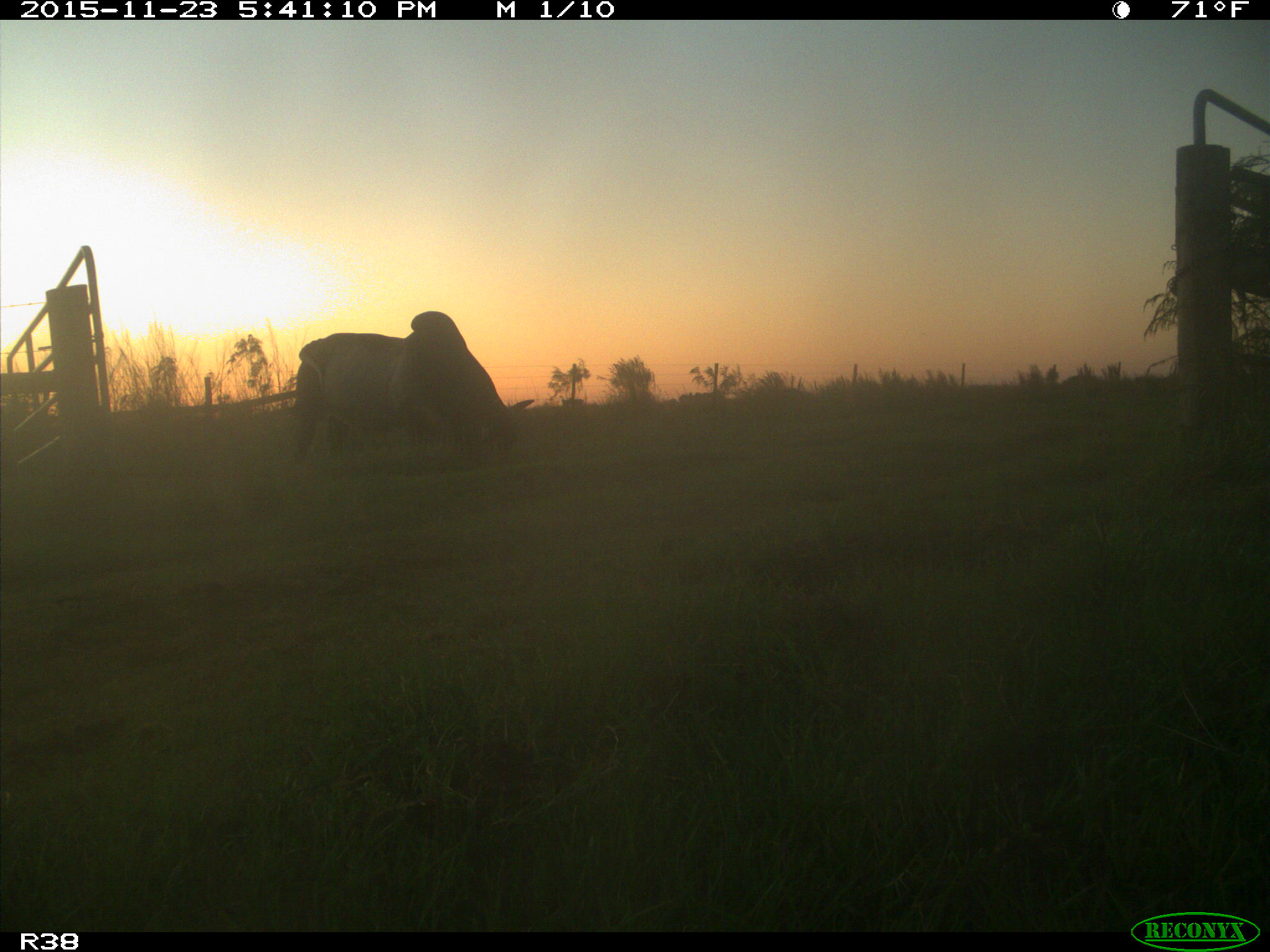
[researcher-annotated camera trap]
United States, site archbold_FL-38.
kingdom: Animalia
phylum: Chordata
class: Mammalia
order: Artiodactyla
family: Bovidae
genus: Bos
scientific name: Bos taurus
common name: domestic cow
Bos taurus (domestic cow).